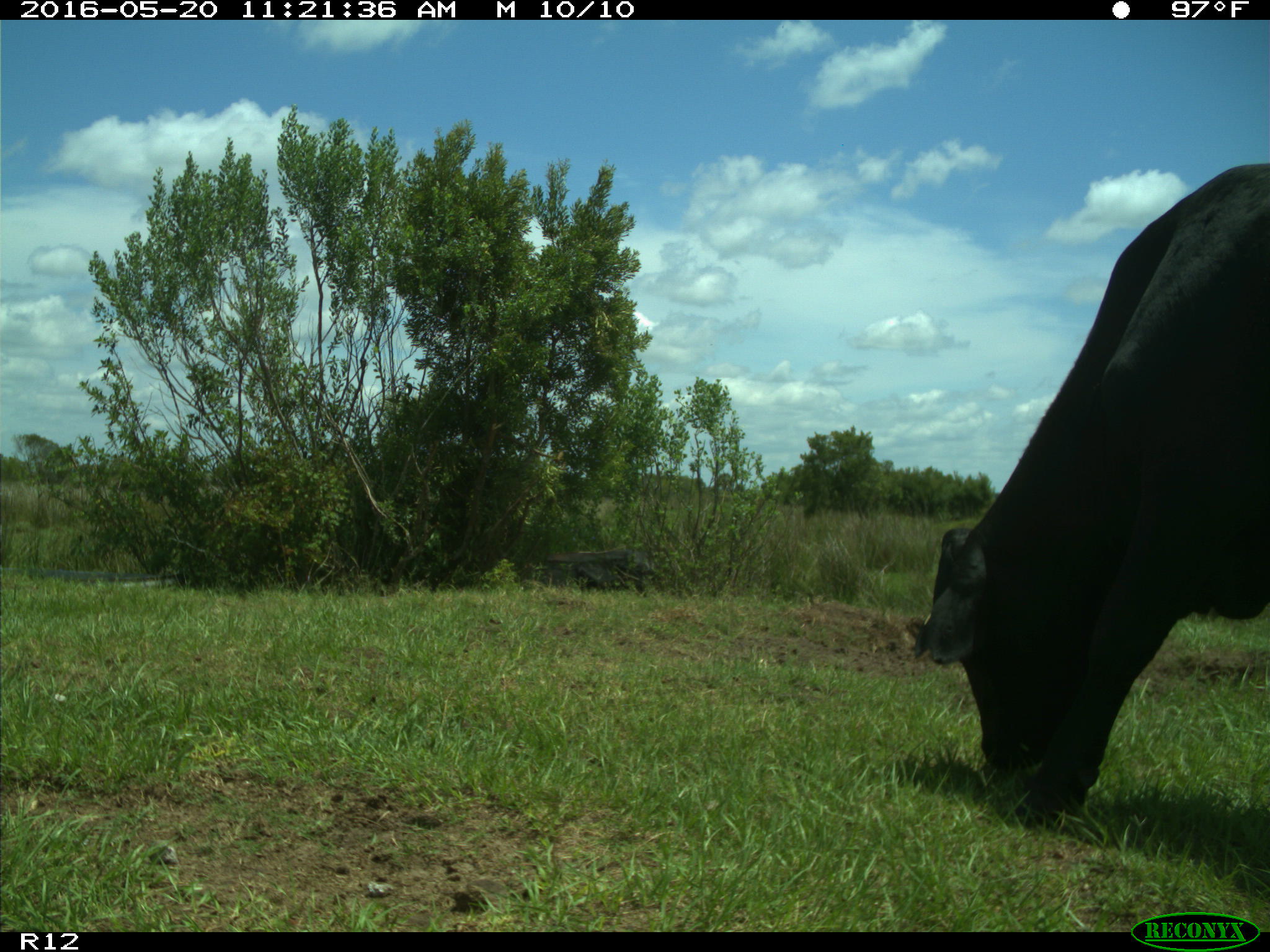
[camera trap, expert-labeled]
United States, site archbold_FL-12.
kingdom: Animalia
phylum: Chordata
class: Mammalia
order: Artiodactyla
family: Bovidae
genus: Bos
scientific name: Bos taurus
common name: domestic cow